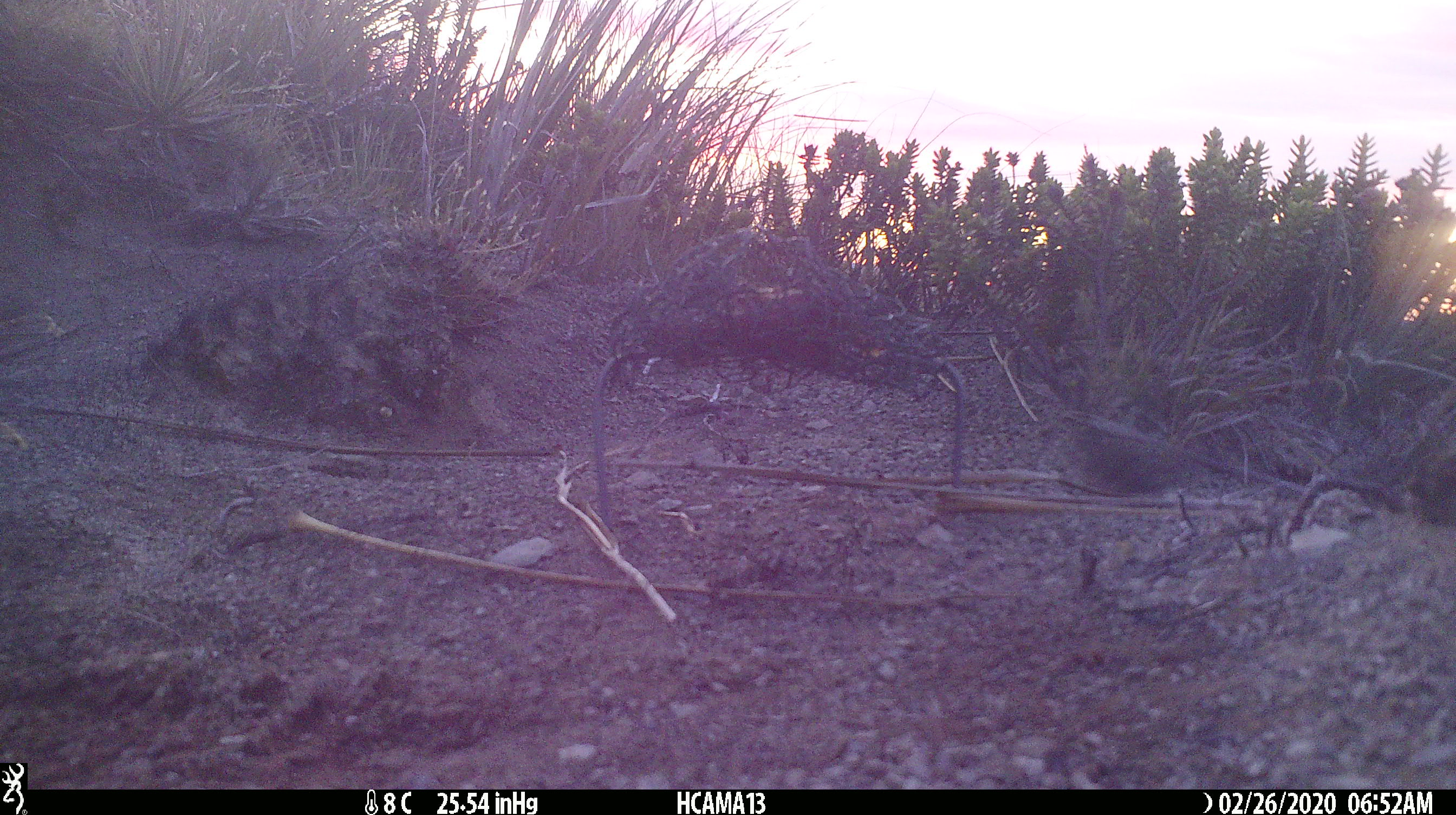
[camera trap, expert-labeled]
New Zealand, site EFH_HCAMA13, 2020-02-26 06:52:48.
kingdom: Animalia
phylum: Chordata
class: Mammalia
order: Rodentia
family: Muridae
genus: Mus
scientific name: Mus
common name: mouse